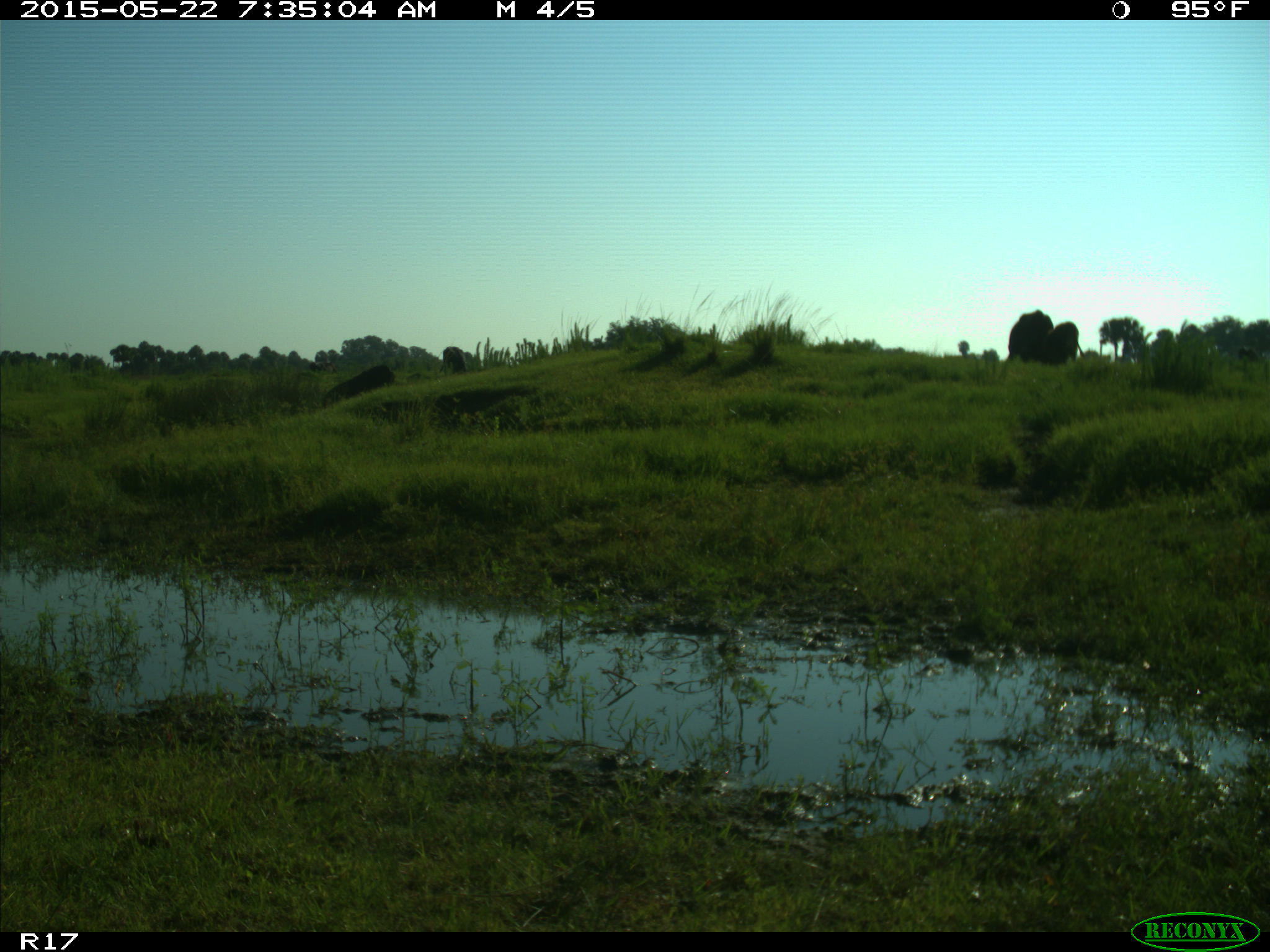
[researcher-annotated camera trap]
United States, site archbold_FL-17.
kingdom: Animalia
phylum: Chordata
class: Mammalia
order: Artiodactyla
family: Bovidae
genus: Bos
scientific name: Bos taurus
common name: domestic cow